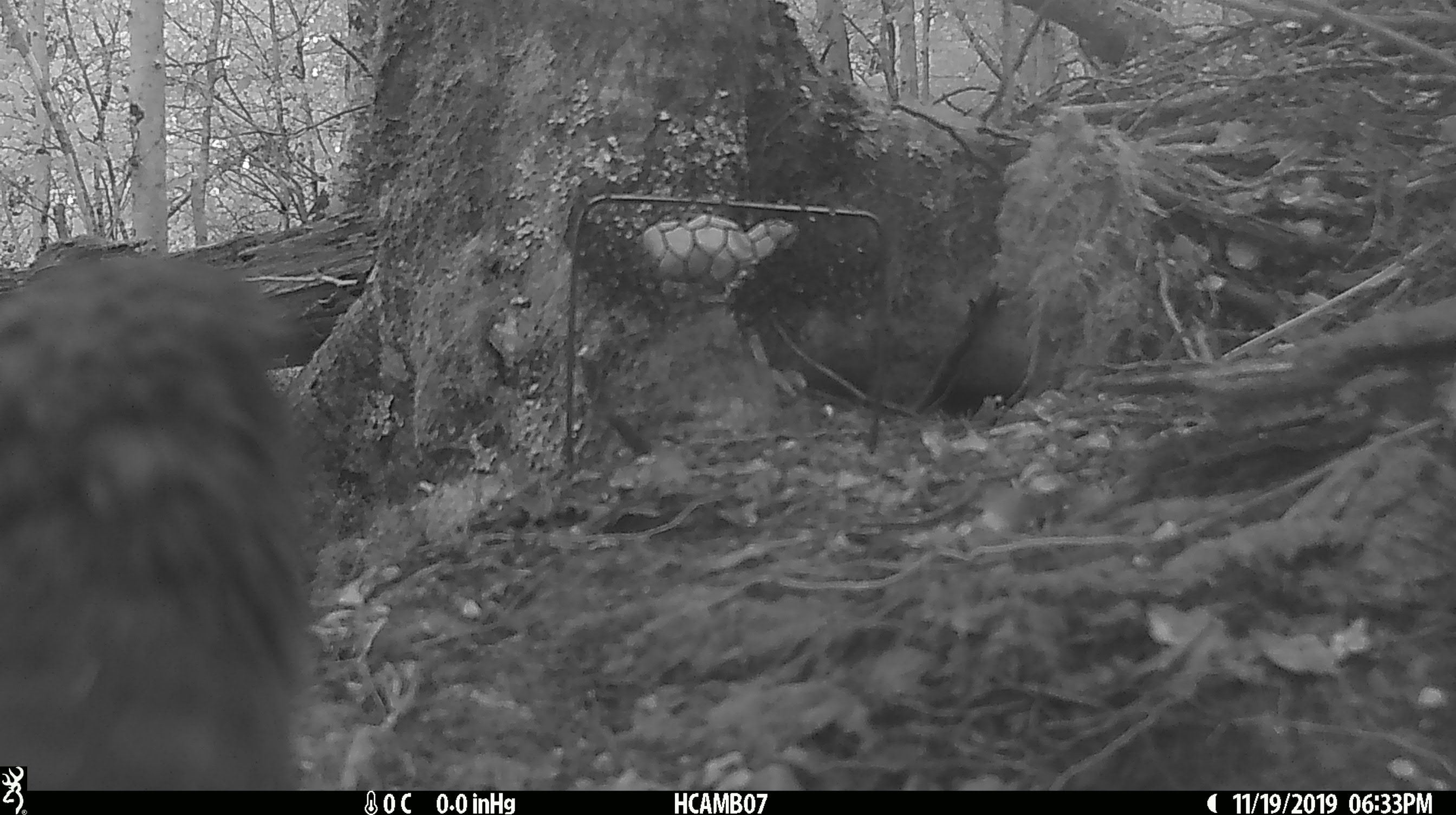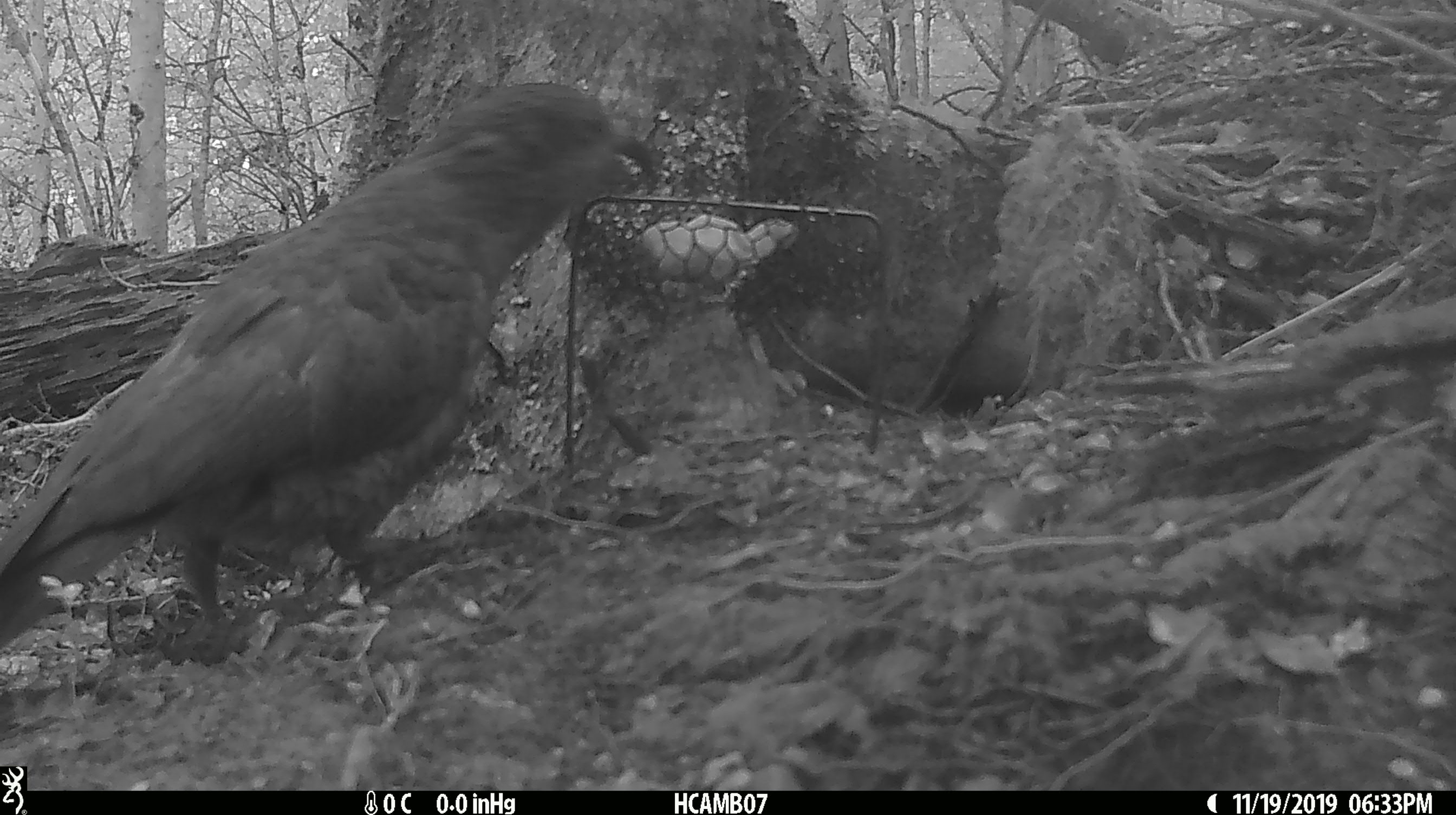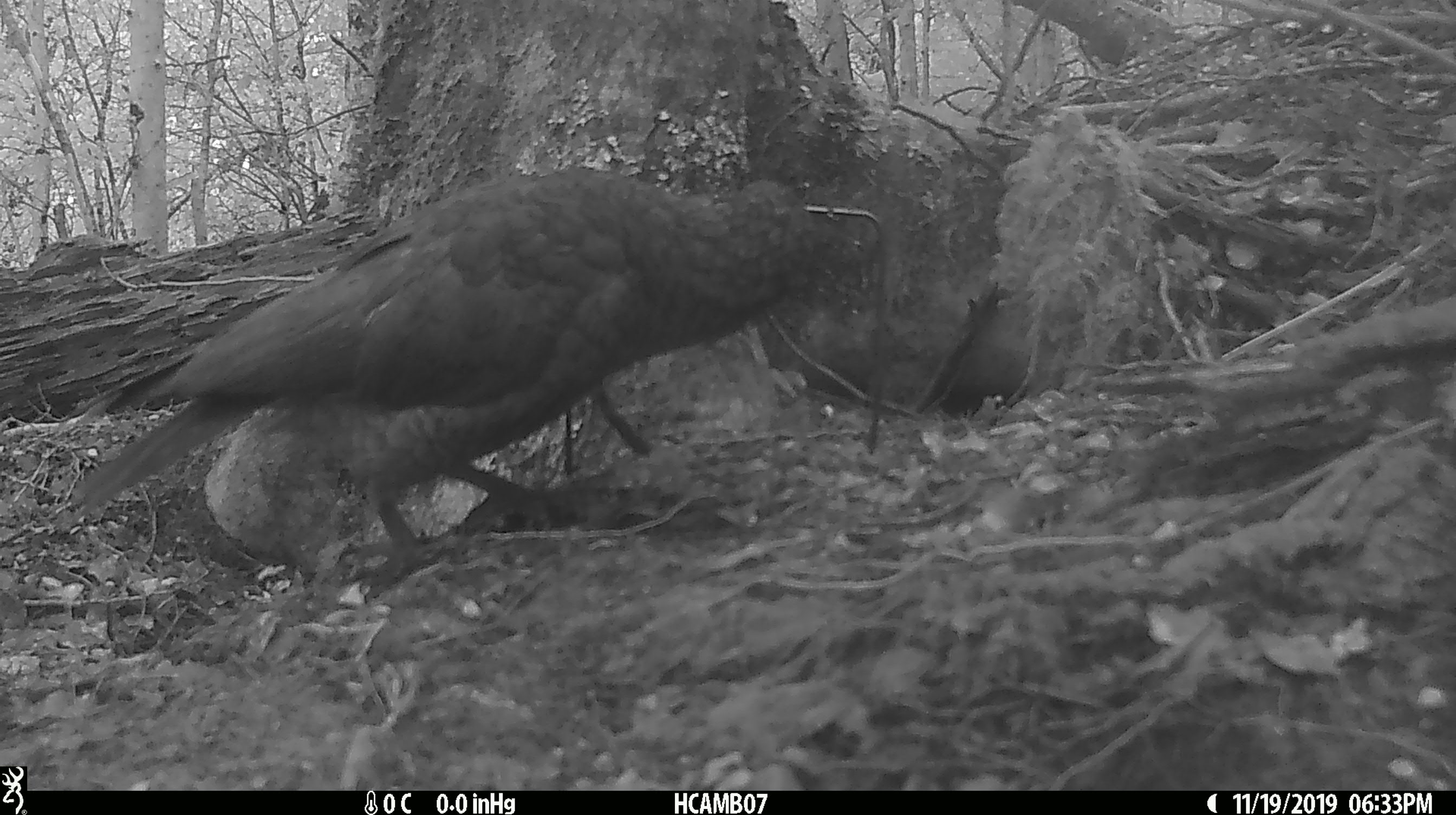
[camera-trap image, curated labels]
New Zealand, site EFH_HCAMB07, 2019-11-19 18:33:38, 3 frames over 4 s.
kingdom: Animalia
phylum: Chordata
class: Aves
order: Psittaciformes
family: Strigopidae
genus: Nestor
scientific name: Nestor notabilis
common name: kea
Kea (Nestor notabilis).